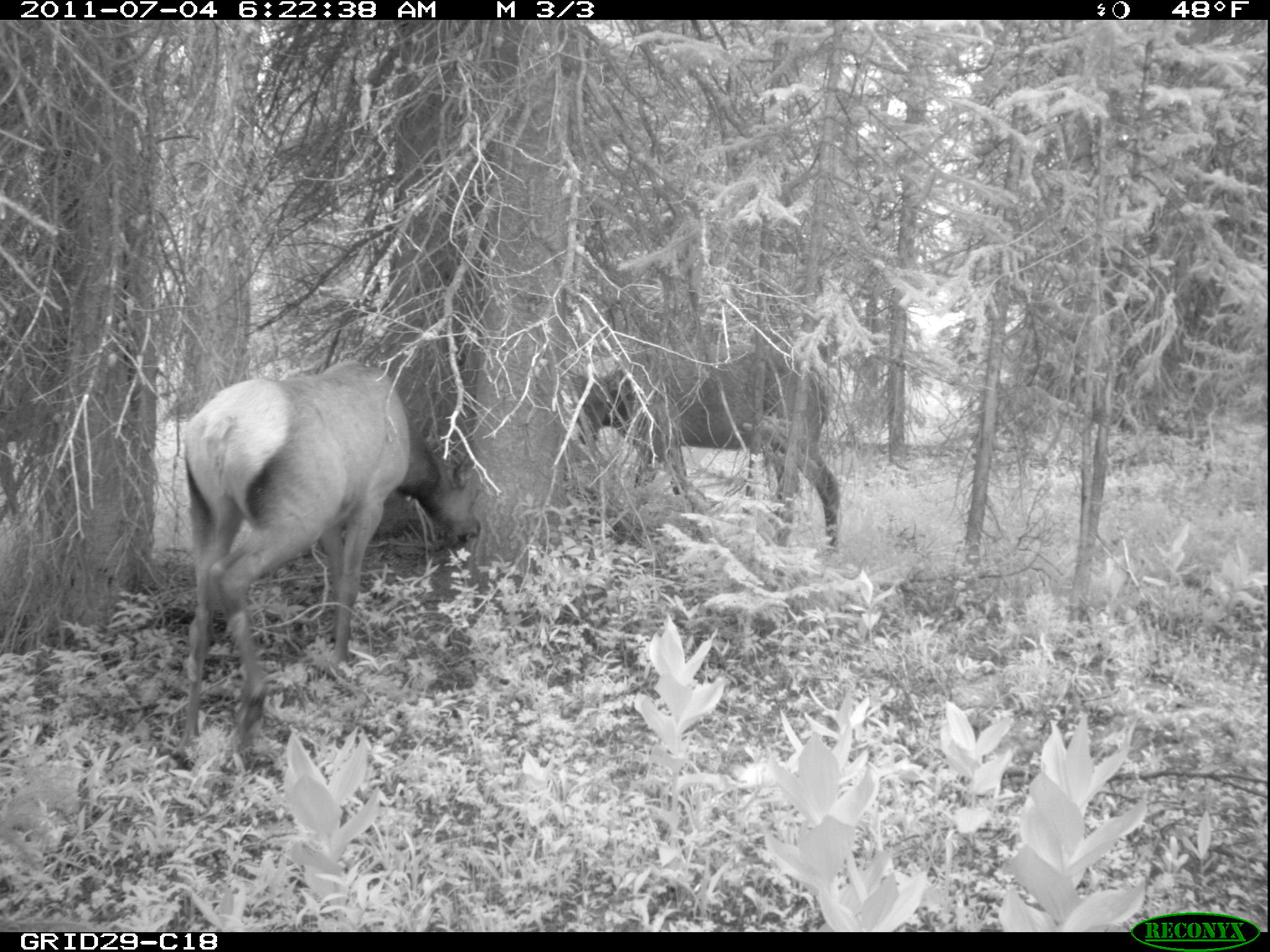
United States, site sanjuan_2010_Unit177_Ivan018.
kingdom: Animalia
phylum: Chordata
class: Mammalia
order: Artiodactyla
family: Cervidae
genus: Cervus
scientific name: Cervus elaphus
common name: red deer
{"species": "Cervus elaphus (red deer)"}